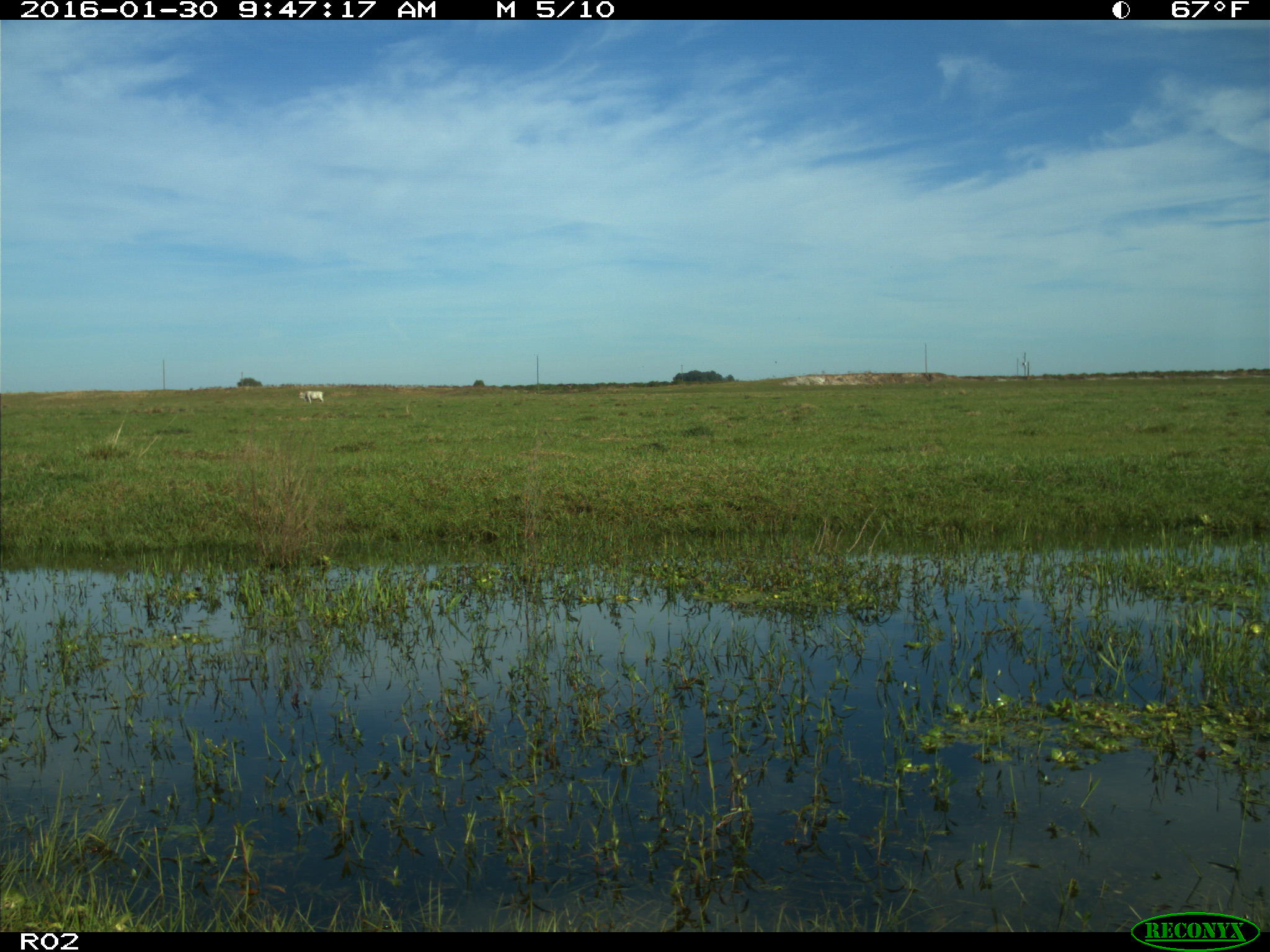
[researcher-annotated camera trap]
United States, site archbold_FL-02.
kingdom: Animalia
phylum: Chordata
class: Mammalia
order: Artiodactyla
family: Bovidae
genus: Bos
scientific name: Bos taurus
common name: domestic cow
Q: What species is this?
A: Bos taurus (domestic cow).